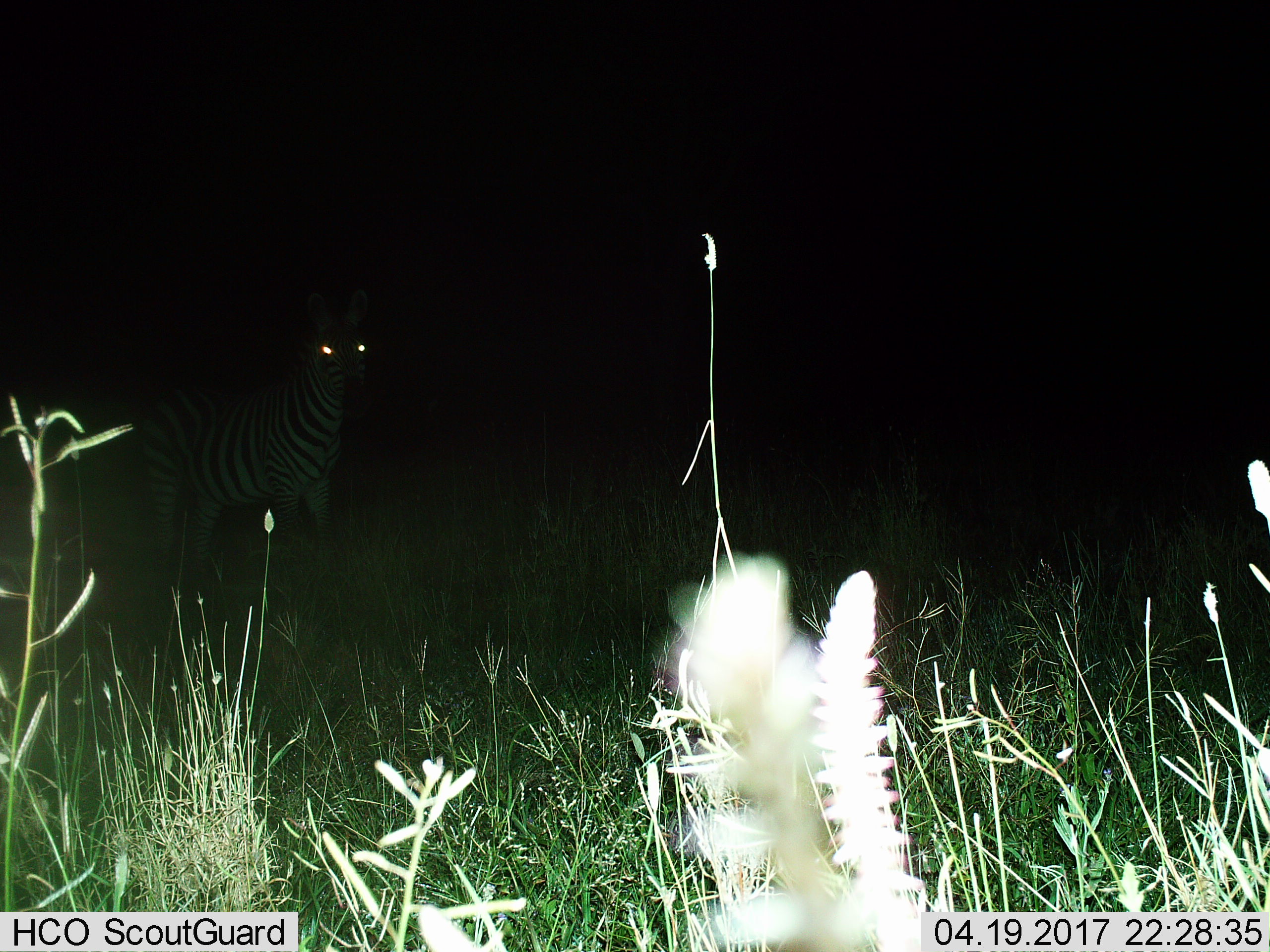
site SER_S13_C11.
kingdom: Animalia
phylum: Chordata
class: Mammalia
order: Perissodactyla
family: Equidae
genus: Equus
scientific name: Equus quagga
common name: plains zebra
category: zebraplains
Zebraplains (plains zebra) (Equus quagga), count 1. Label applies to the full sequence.